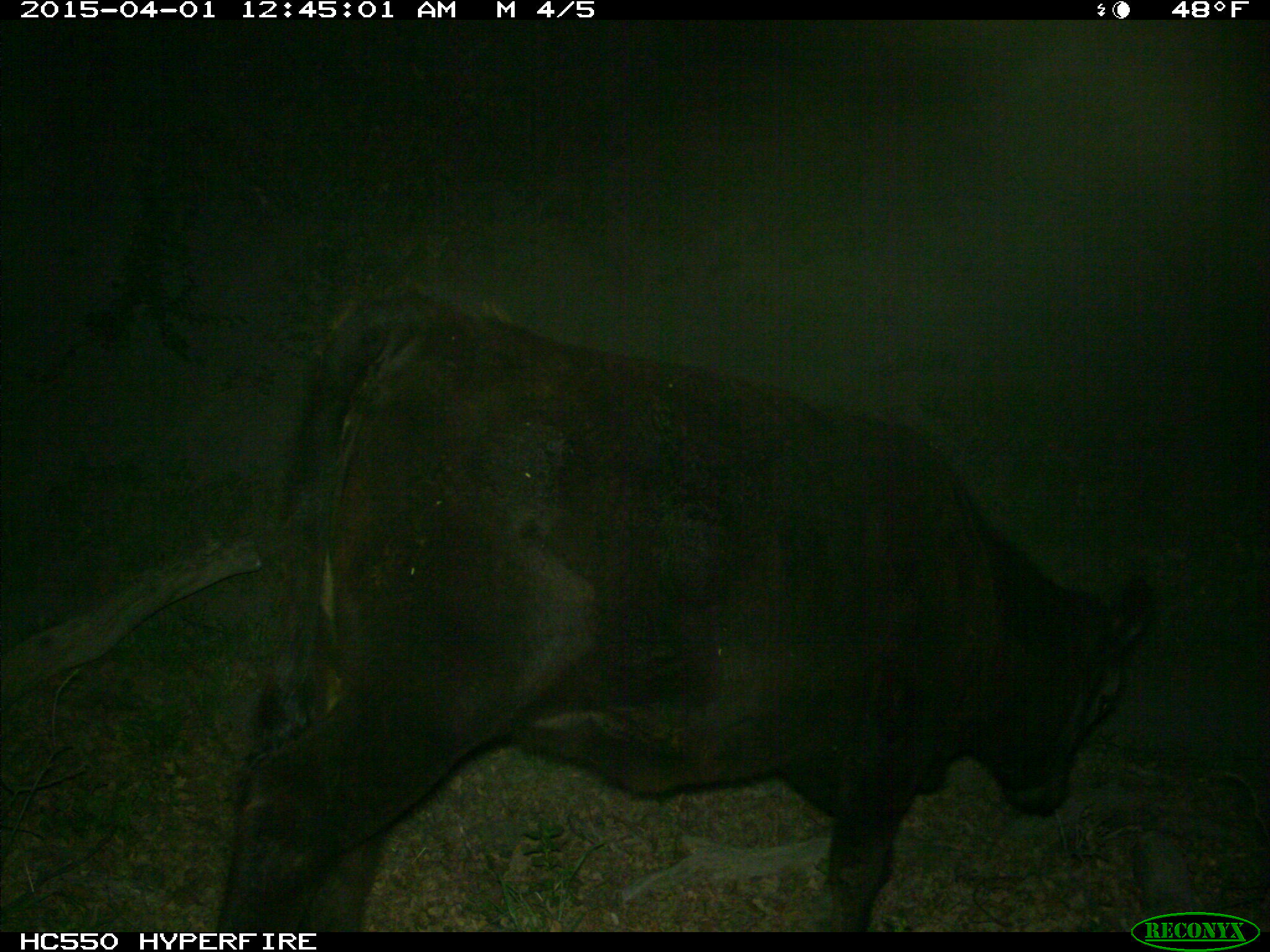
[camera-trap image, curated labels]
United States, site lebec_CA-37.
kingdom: Animalia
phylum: Chordata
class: Mammalia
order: Artiodactyla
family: Bovidae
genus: Bos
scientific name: Bos taurus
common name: domestic cow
Bos taurus (domestic cow).